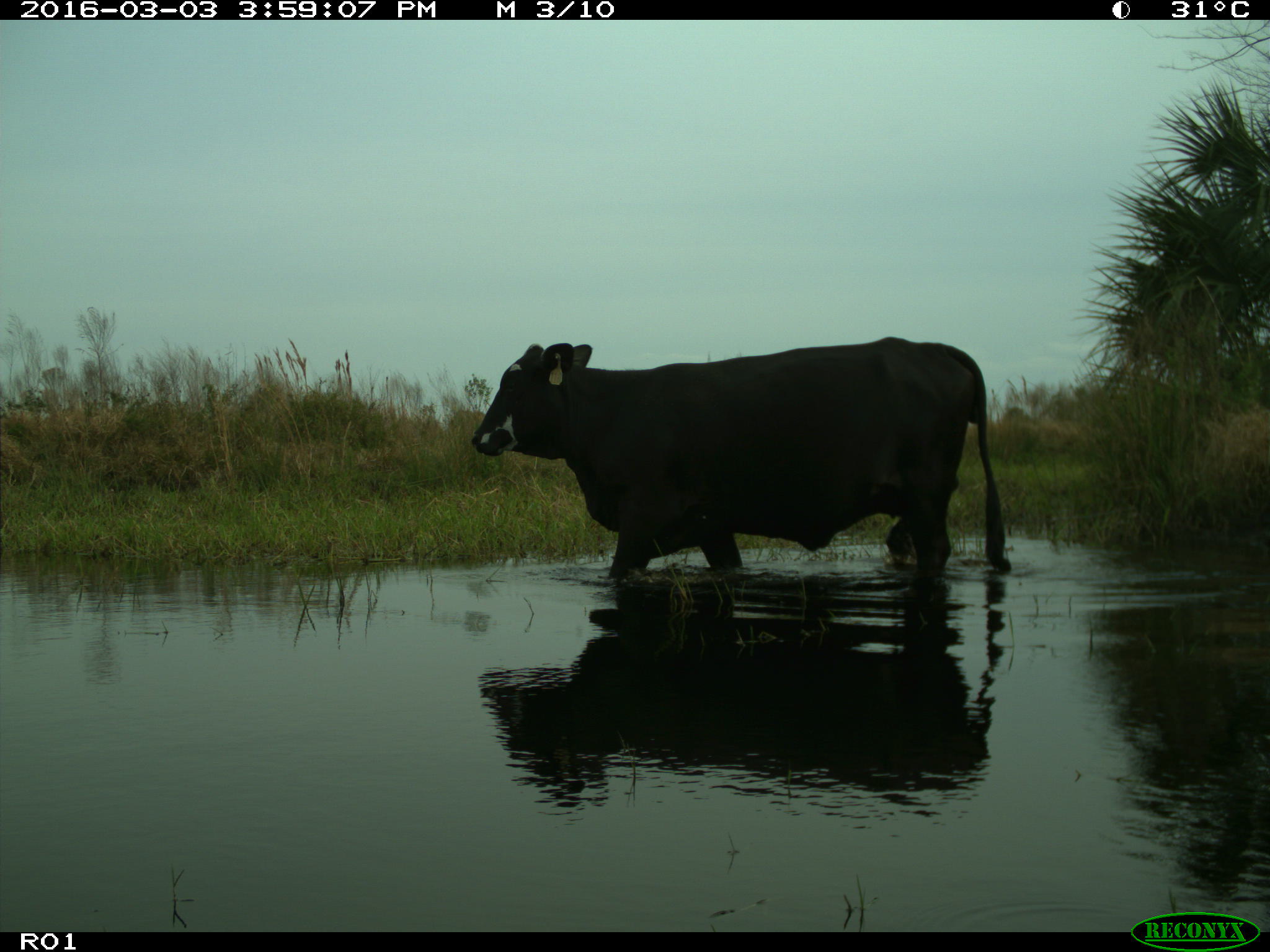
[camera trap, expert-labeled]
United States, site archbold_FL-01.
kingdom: Animalia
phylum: Chordata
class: Mammalia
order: Artiodactyla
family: Bovidae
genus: Bos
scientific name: Bos taurus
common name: domestic cow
Bos taurus (domestic cow).